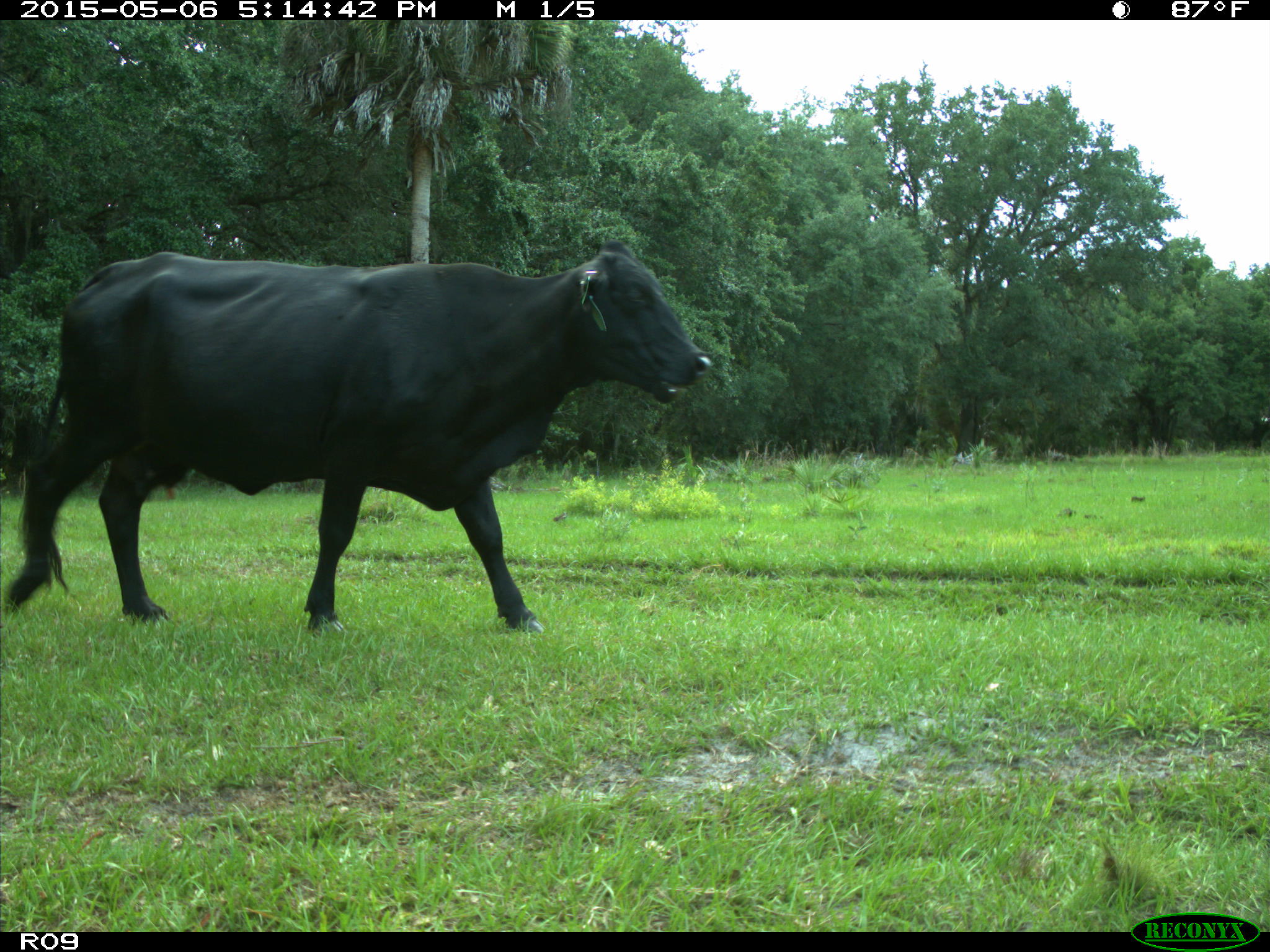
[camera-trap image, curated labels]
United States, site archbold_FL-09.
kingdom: Animalia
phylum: Chordata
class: Mammalia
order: Artiodactyla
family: Bovidae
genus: Bos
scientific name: Bos taurus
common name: domestic cow